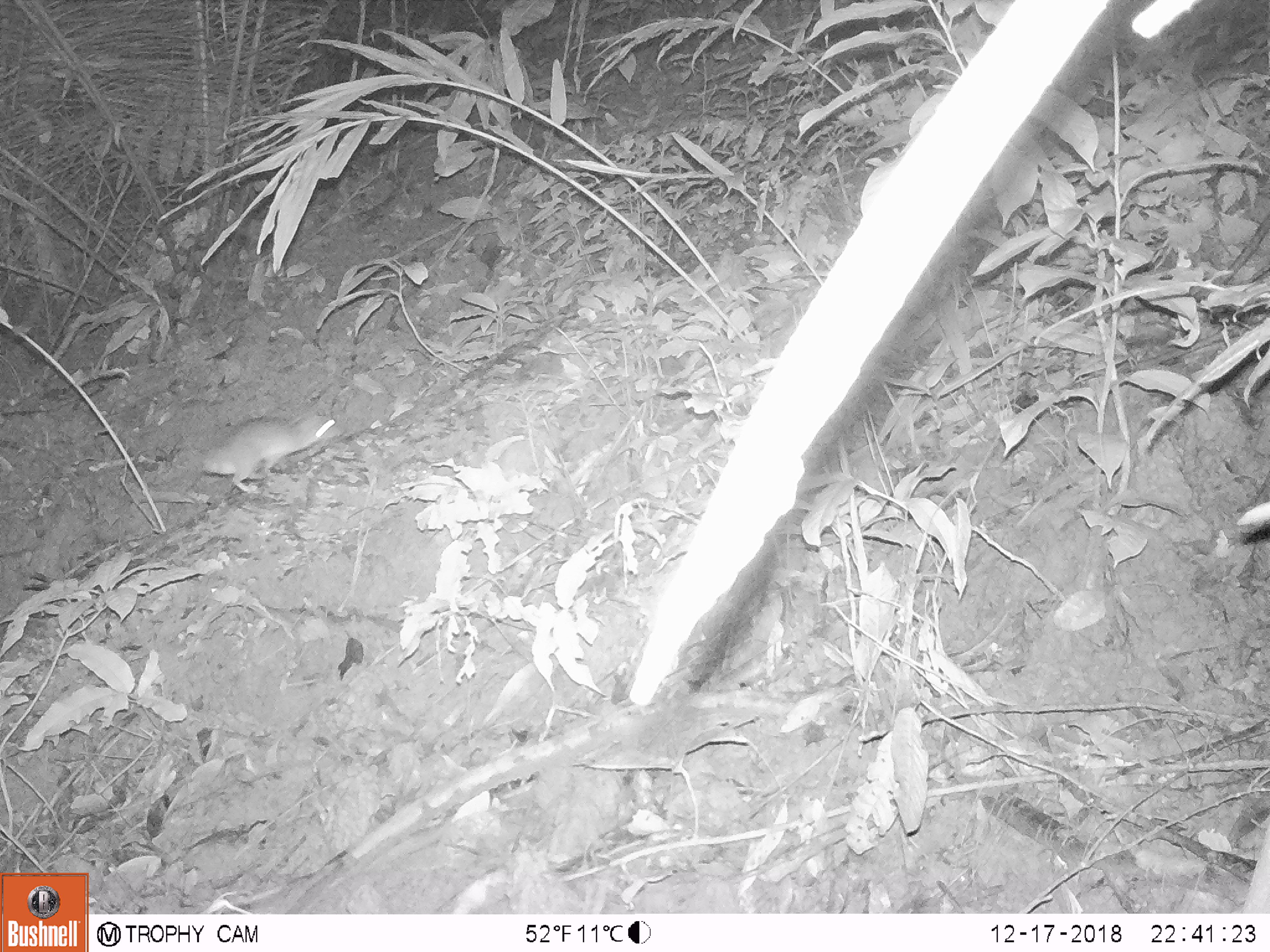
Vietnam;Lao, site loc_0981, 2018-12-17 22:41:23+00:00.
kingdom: Animalia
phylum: Chordata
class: Mammalia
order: Rodentia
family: Muridae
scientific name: Muridae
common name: old-world mice and rats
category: unidentified murid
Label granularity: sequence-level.